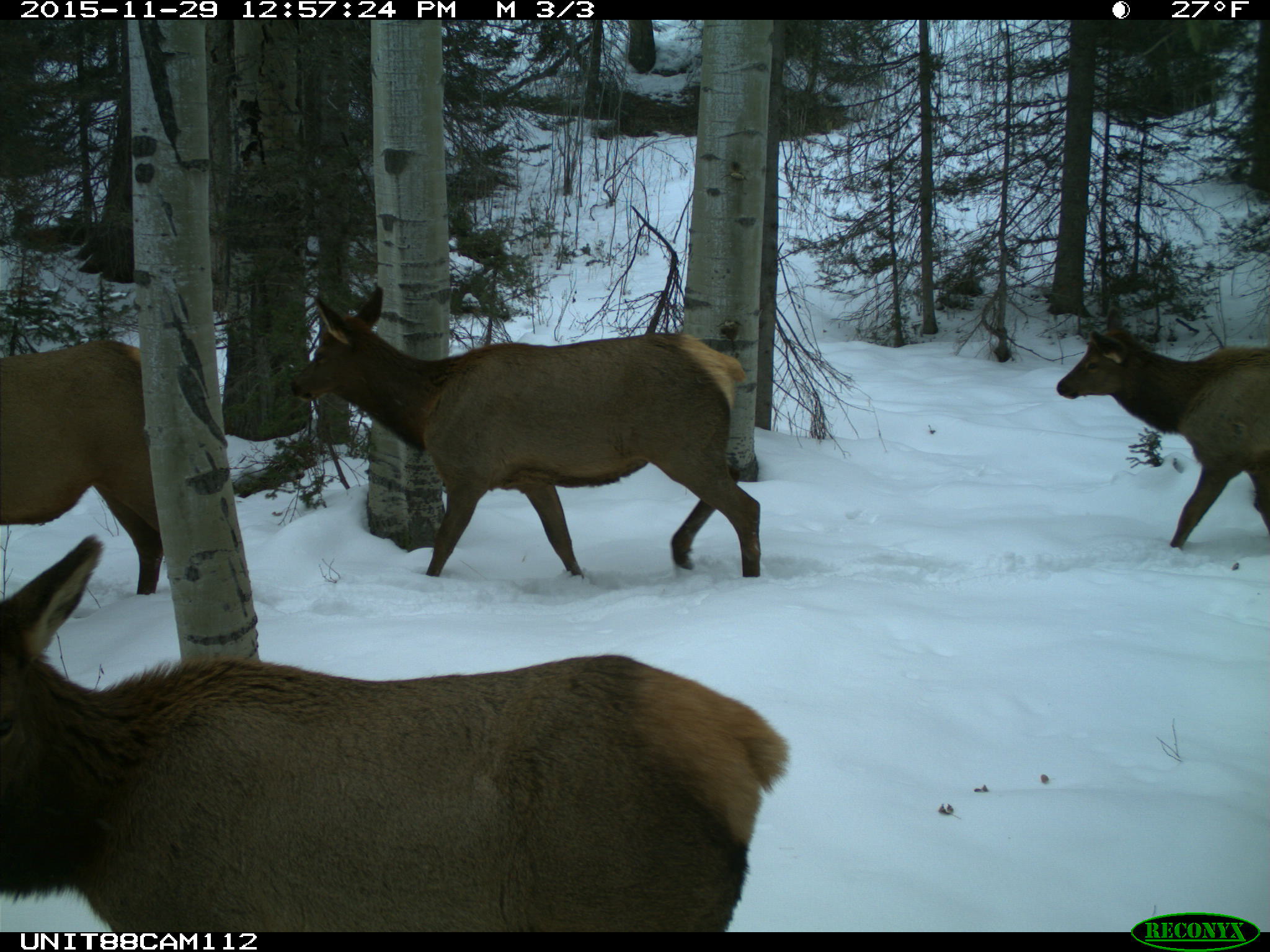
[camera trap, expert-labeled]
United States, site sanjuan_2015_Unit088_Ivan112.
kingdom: Animalia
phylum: Chordata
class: Mammalia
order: Artiodactyla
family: Cervidae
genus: Cervus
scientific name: Cervus elaphus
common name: red deer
Cervus elaphus (red deer).